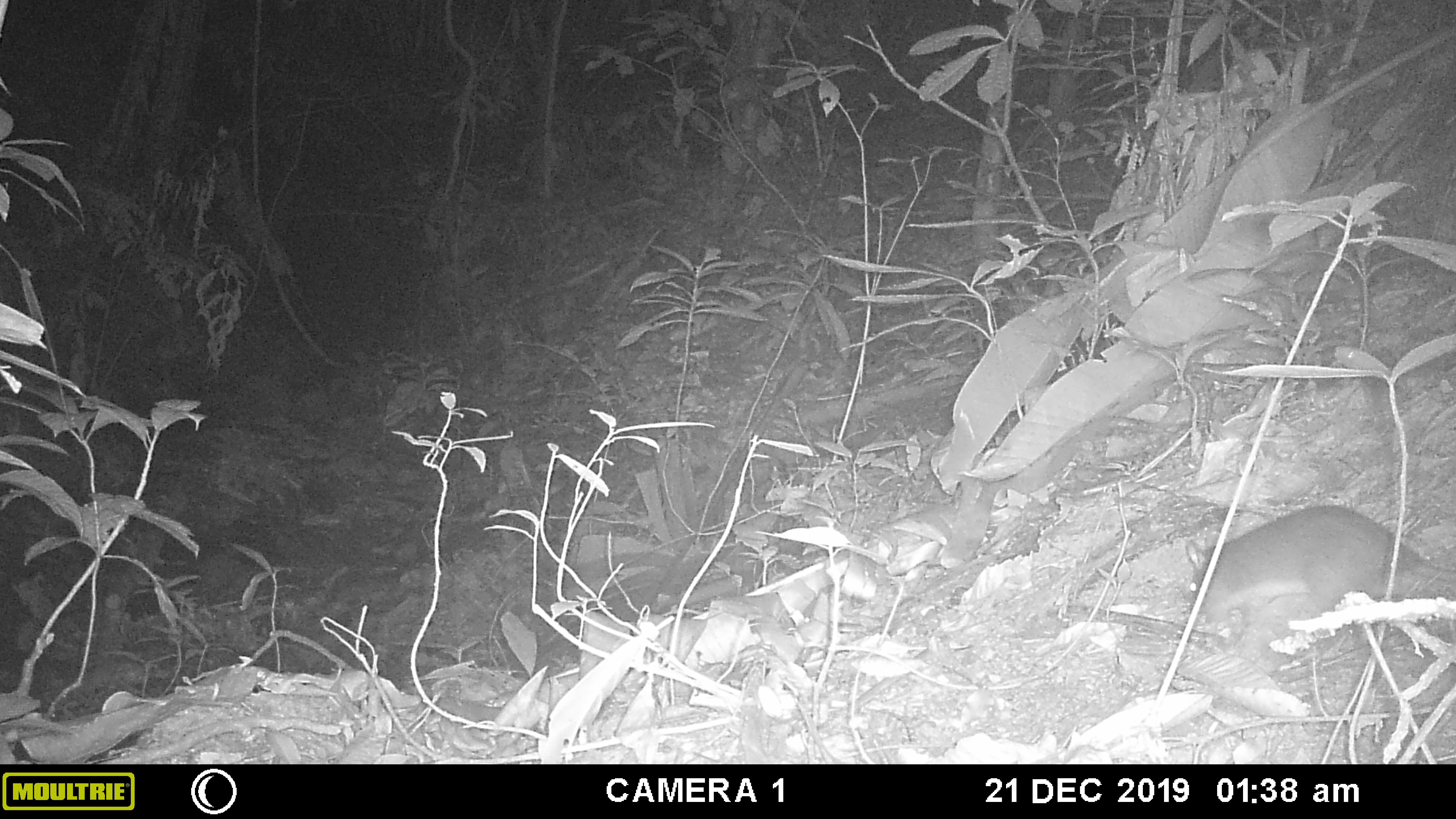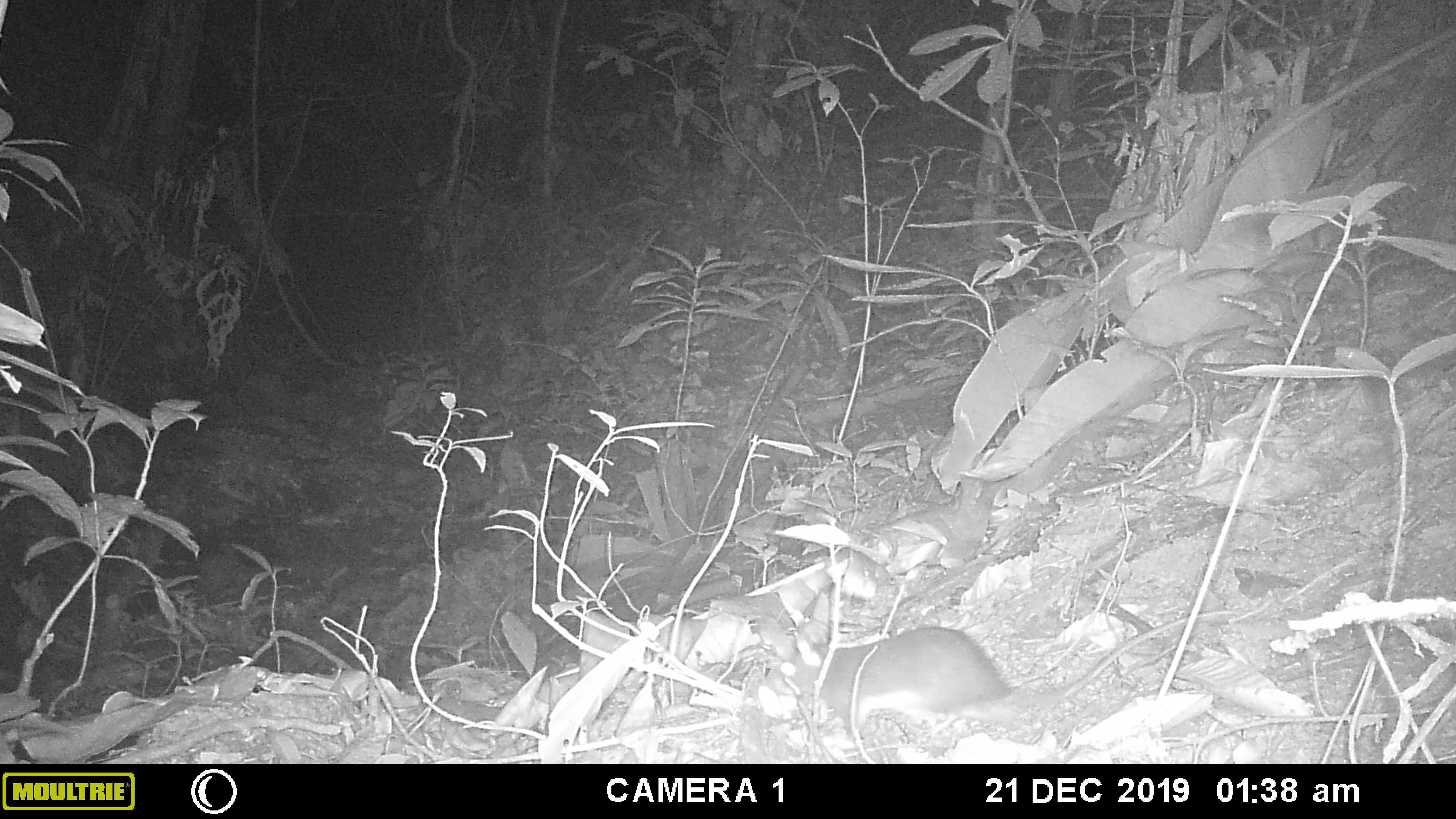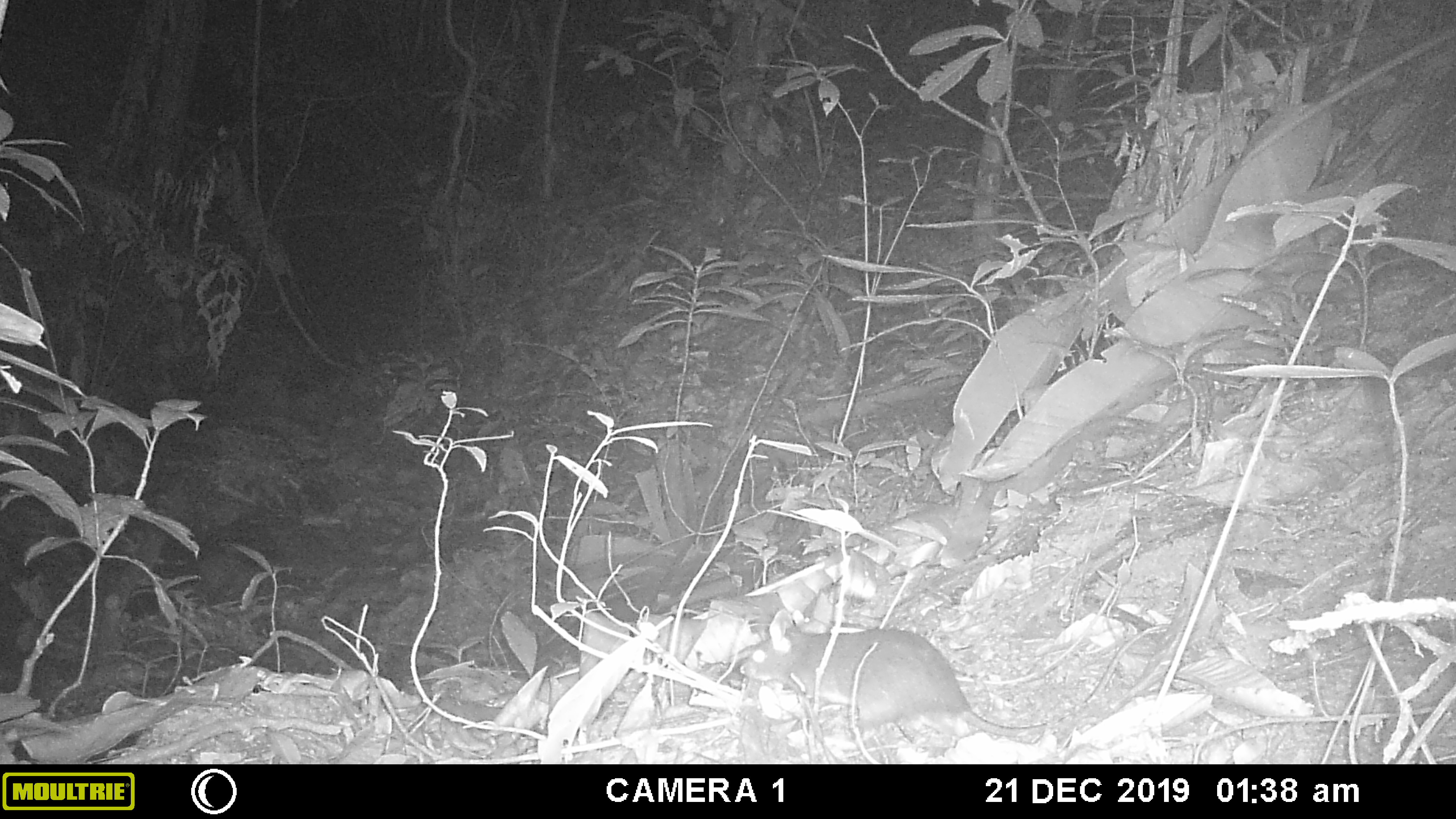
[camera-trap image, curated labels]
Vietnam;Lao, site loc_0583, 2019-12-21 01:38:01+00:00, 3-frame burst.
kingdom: Animalia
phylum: Chordata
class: Mammalia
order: Rodentia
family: Muridae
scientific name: Muridae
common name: old-world mice and rats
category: unidentified murid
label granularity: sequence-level